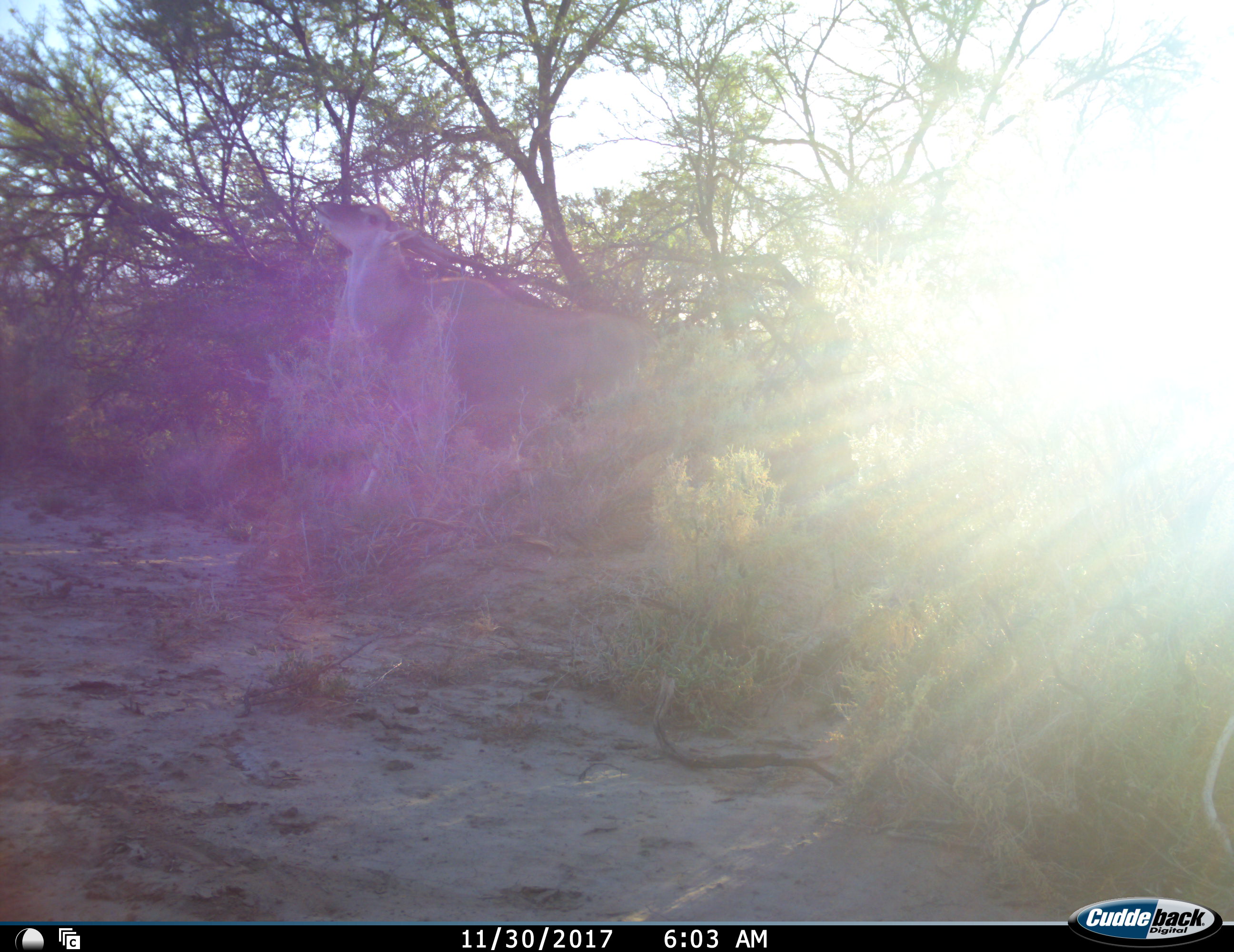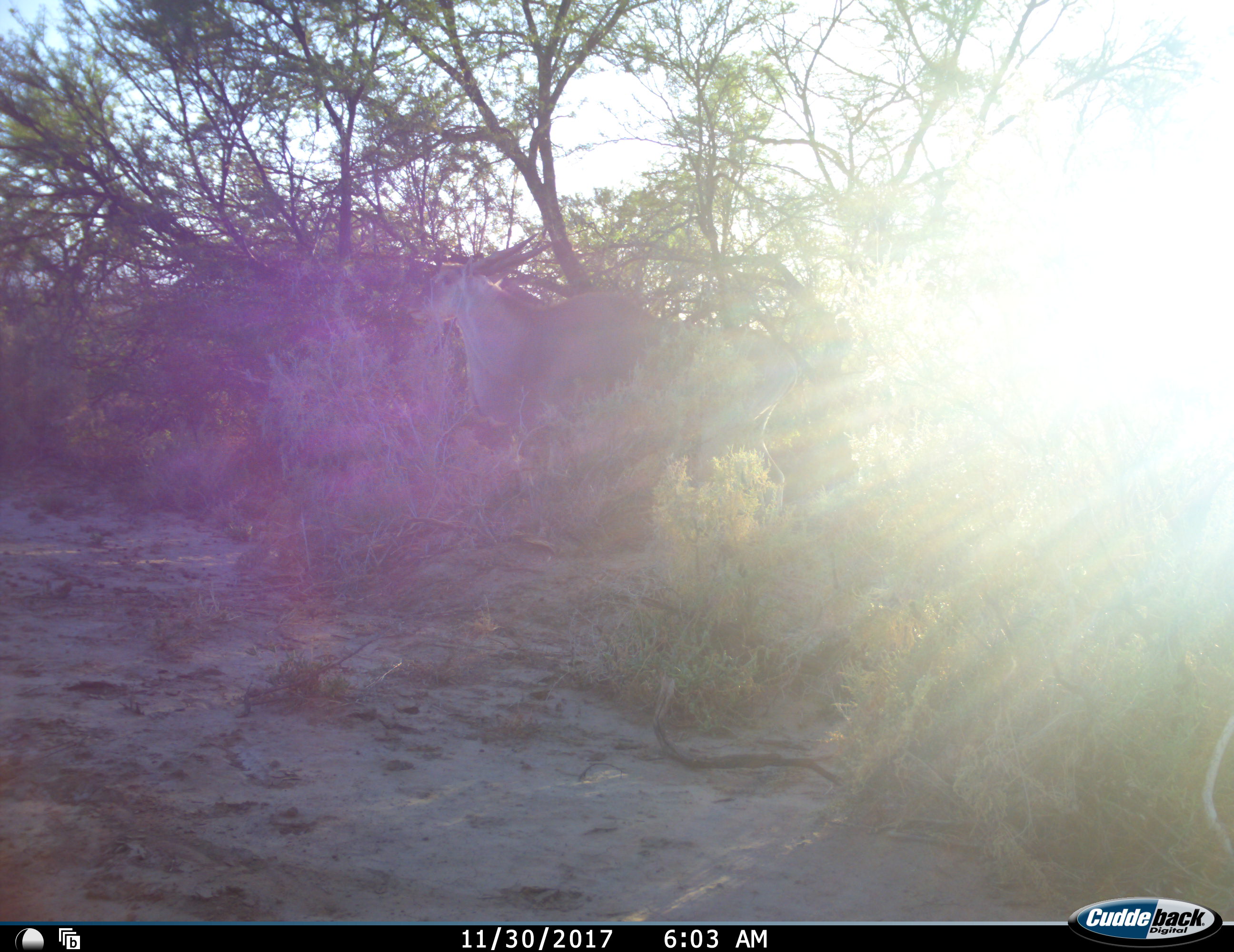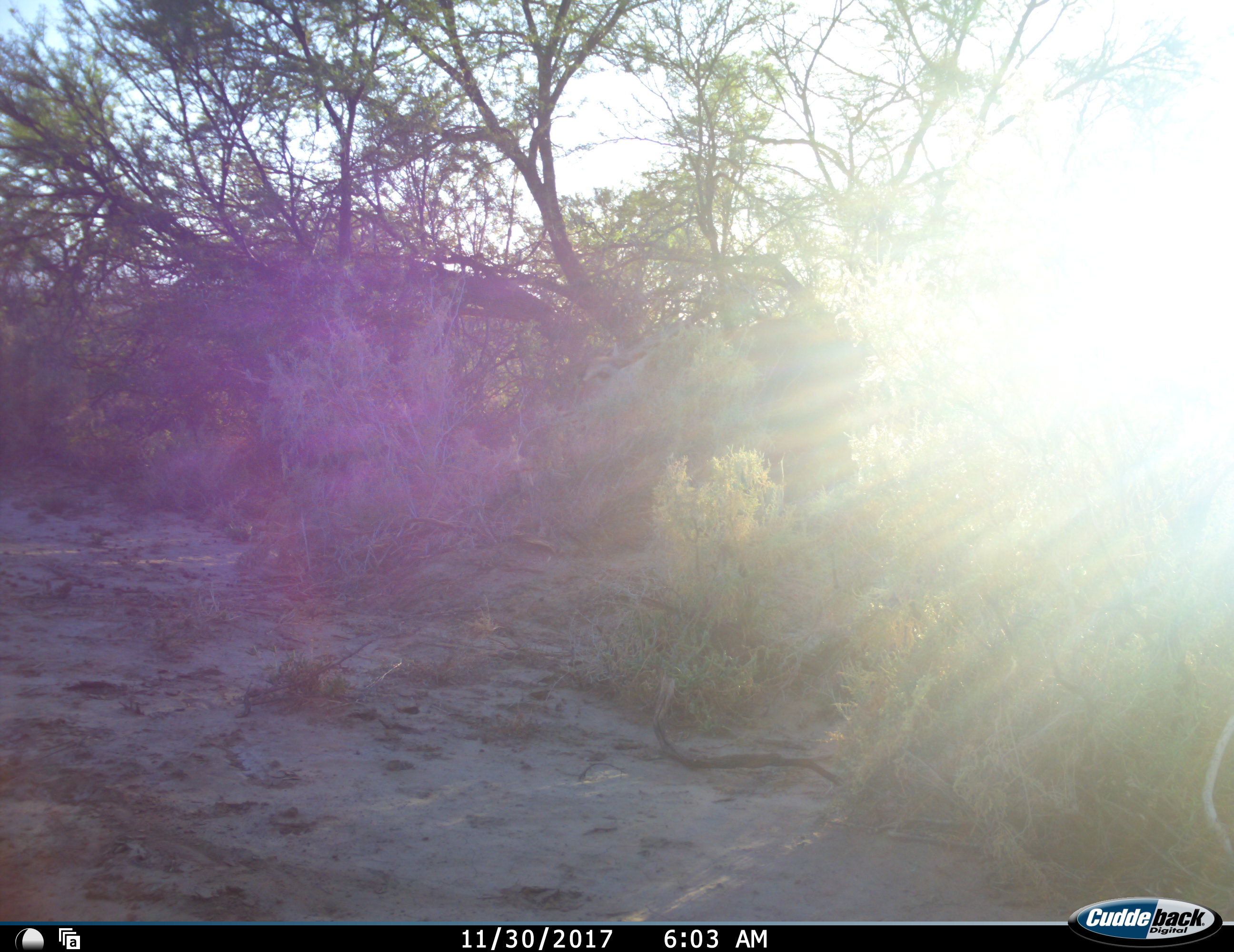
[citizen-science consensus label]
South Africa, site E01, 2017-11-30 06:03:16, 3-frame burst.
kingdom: Animalia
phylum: Chordata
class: Mammalia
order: Artiodactyla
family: Bovidae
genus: Tragelaphus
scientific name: Tragelaphus oryx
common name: eland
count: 1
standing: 14%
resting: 0%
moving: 57%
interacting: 0%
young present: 0%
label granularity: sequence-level